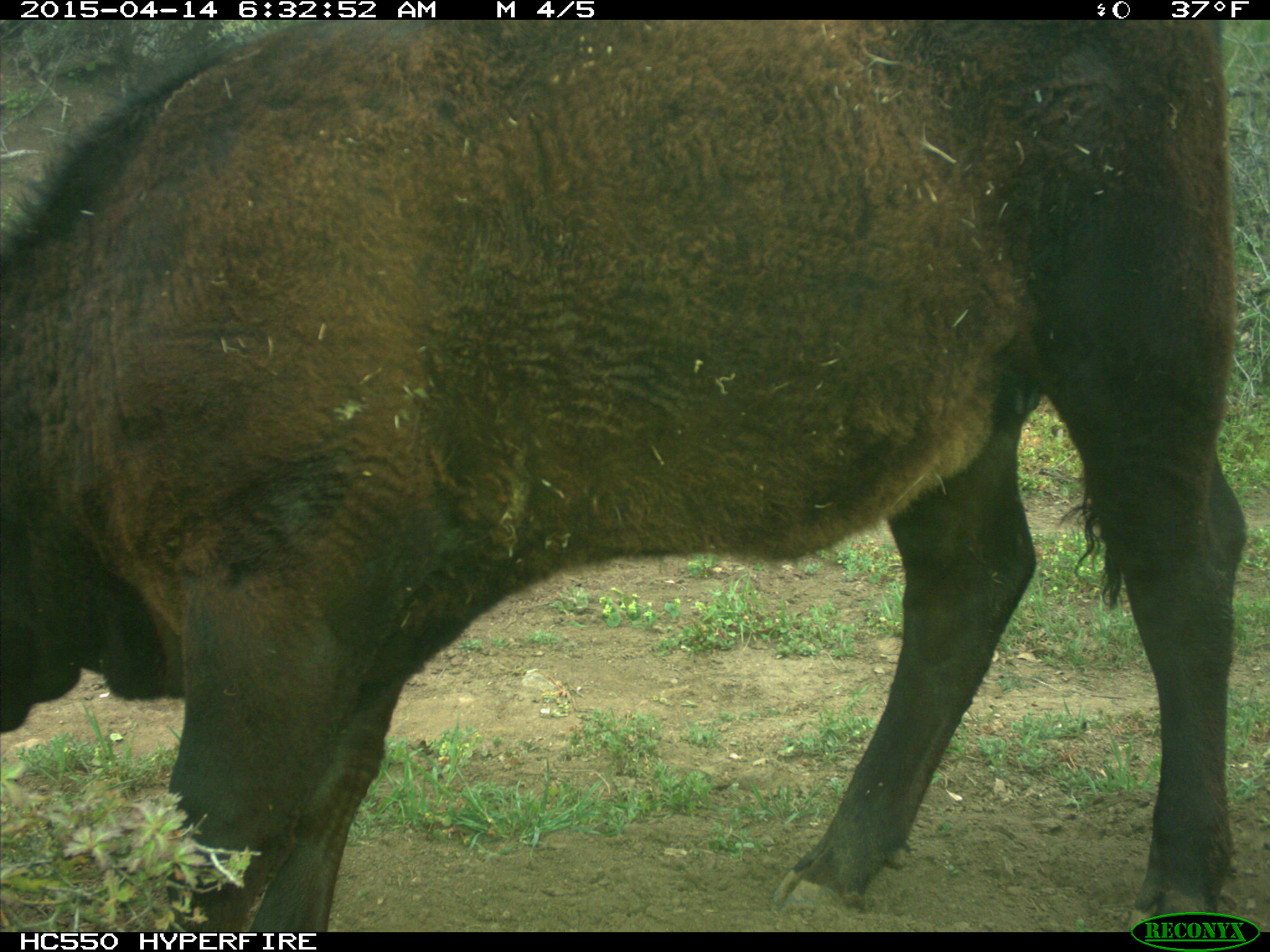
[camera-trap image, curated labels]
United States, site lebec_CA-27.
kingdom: Animalia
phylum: Chordata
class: Mammalia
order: Artiodactyla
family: Bovidae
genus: Bos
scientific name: Bos taurus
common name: domestic cow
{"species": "Bos taurus (domestic cow)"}